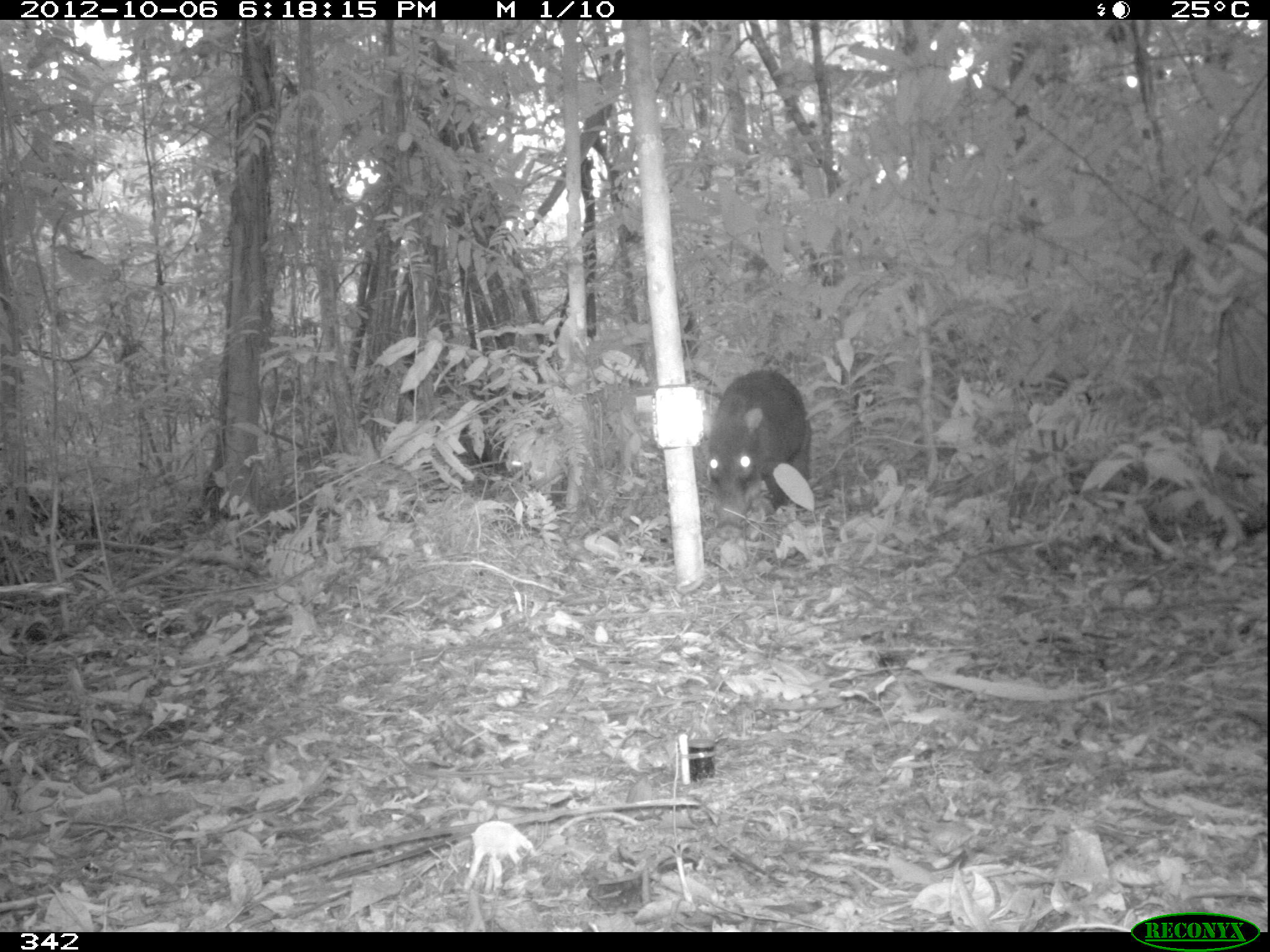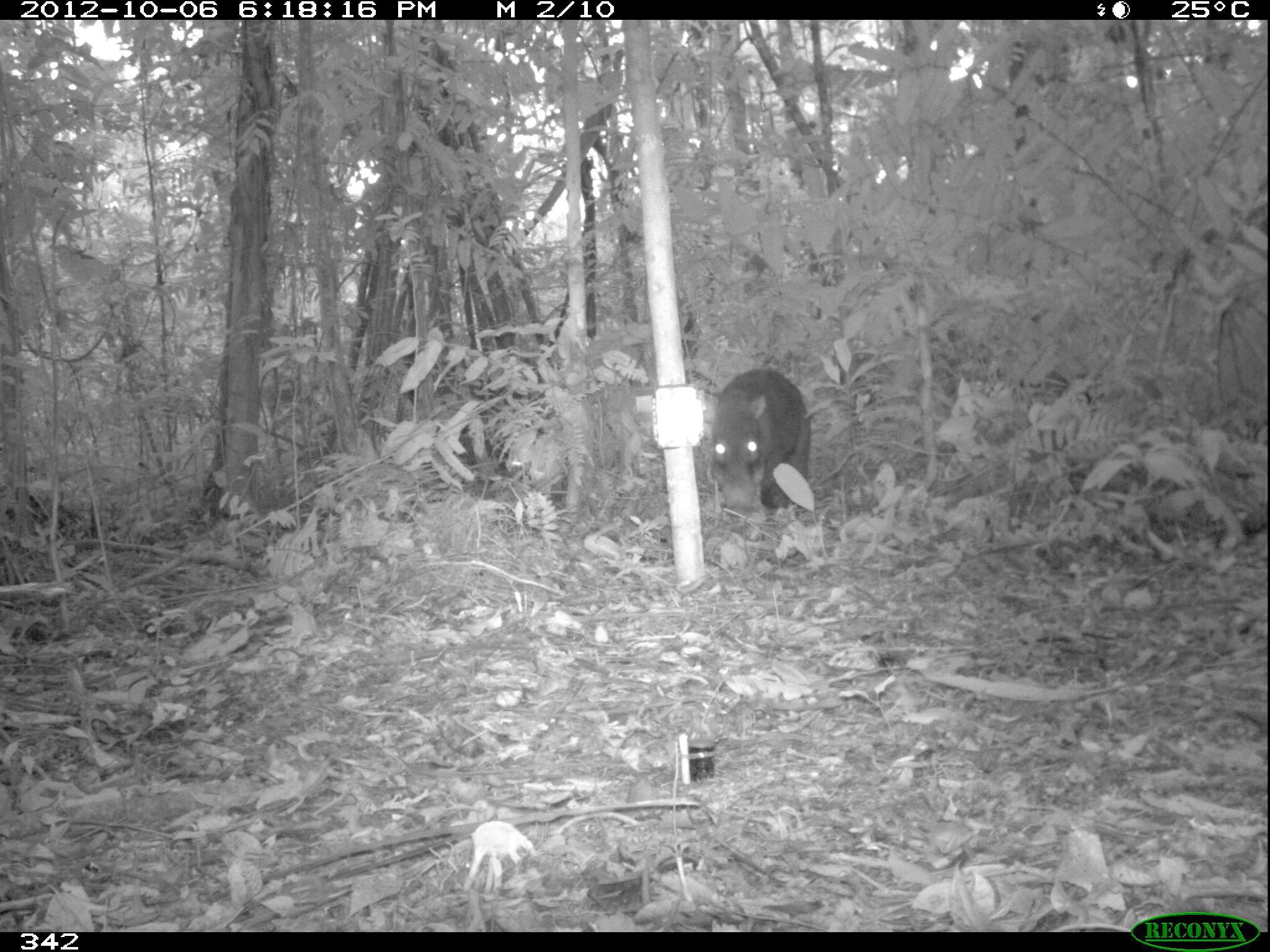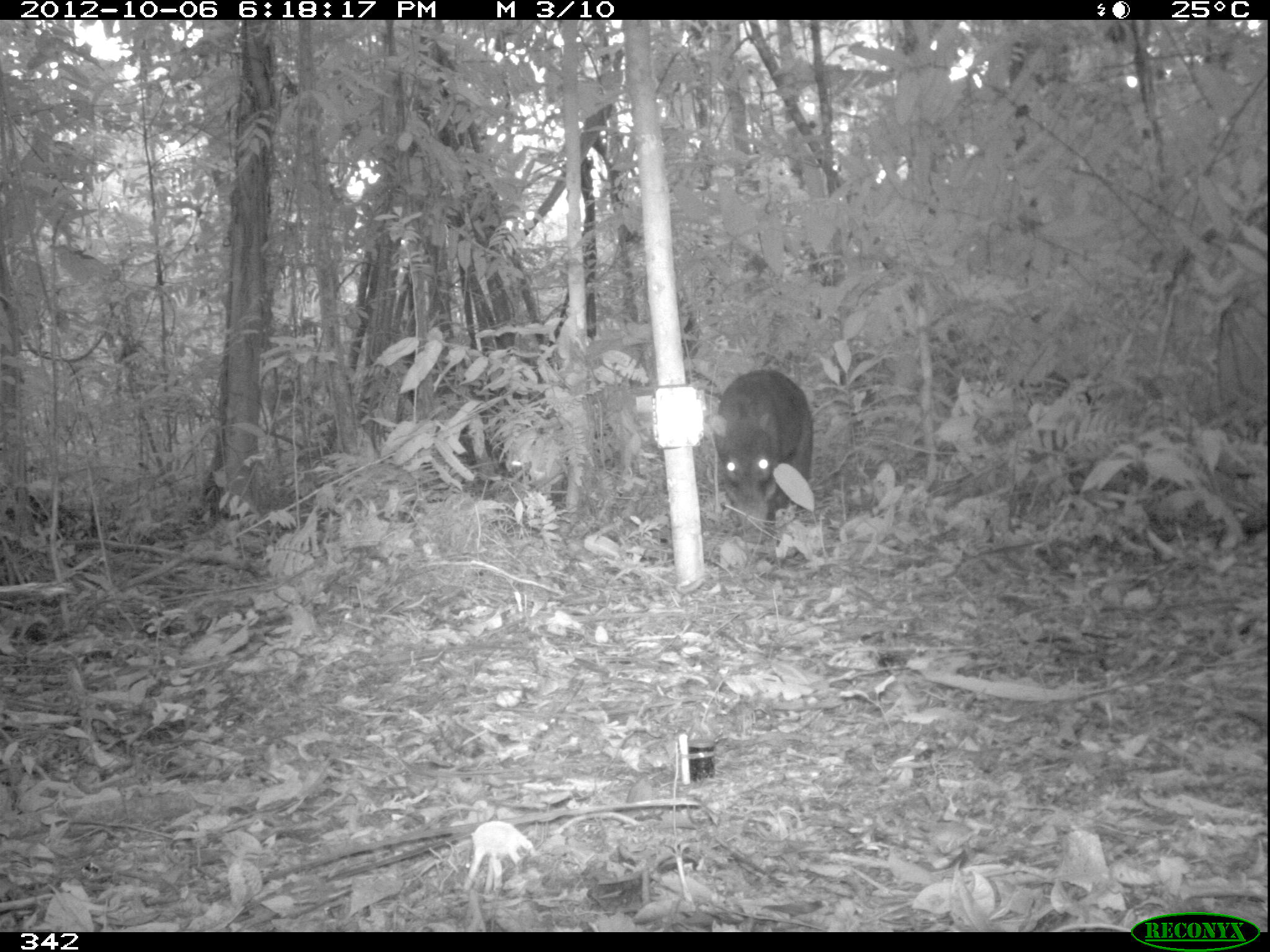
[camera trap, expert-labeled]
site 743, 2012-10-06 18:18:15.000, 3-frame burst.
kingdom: Animalia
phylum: Chordata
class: Mammalia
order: Artiodactyla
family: Tayassuidae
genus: Tayassu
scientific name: Tayassu pecari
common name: white-lipped peccary